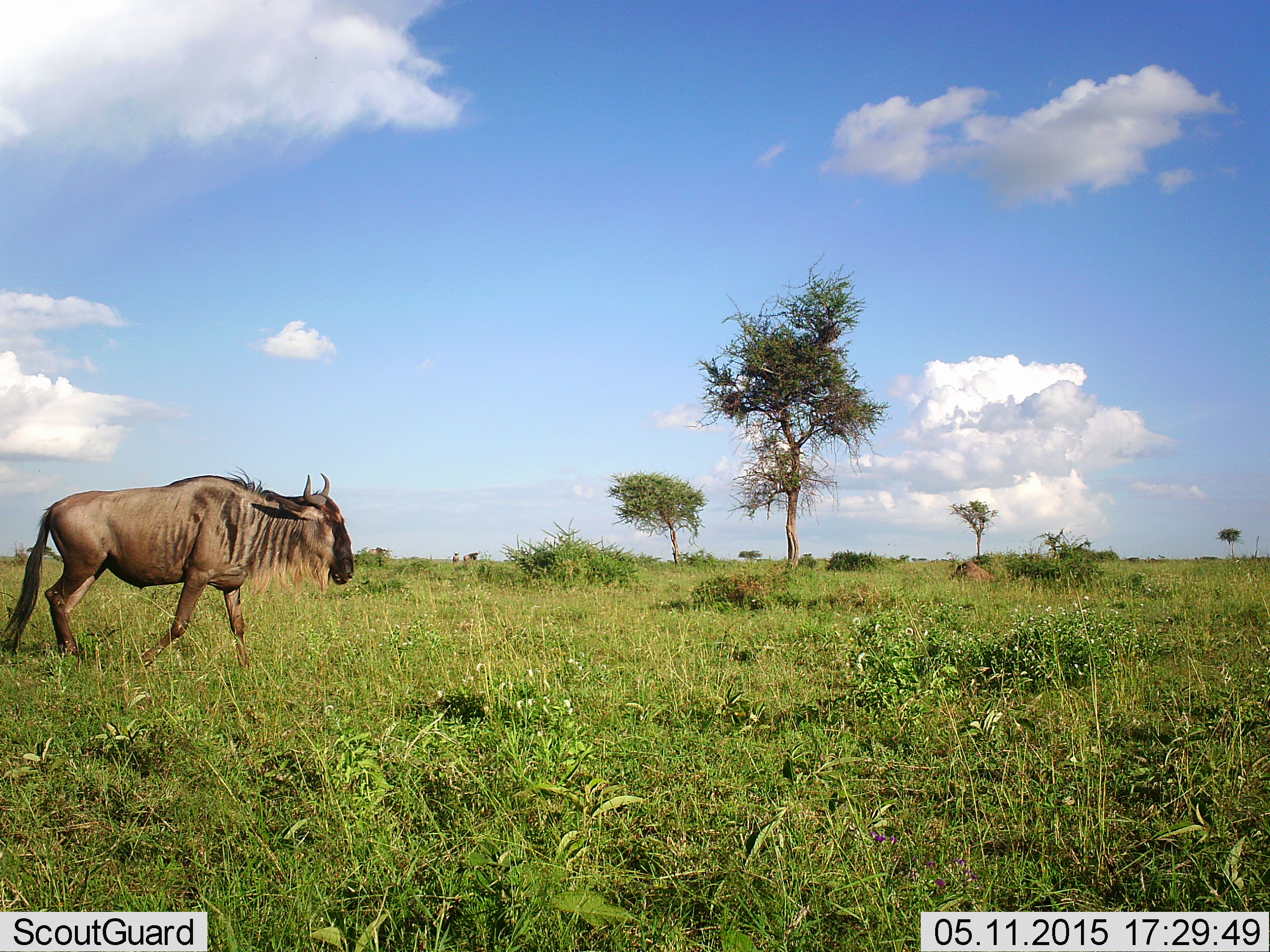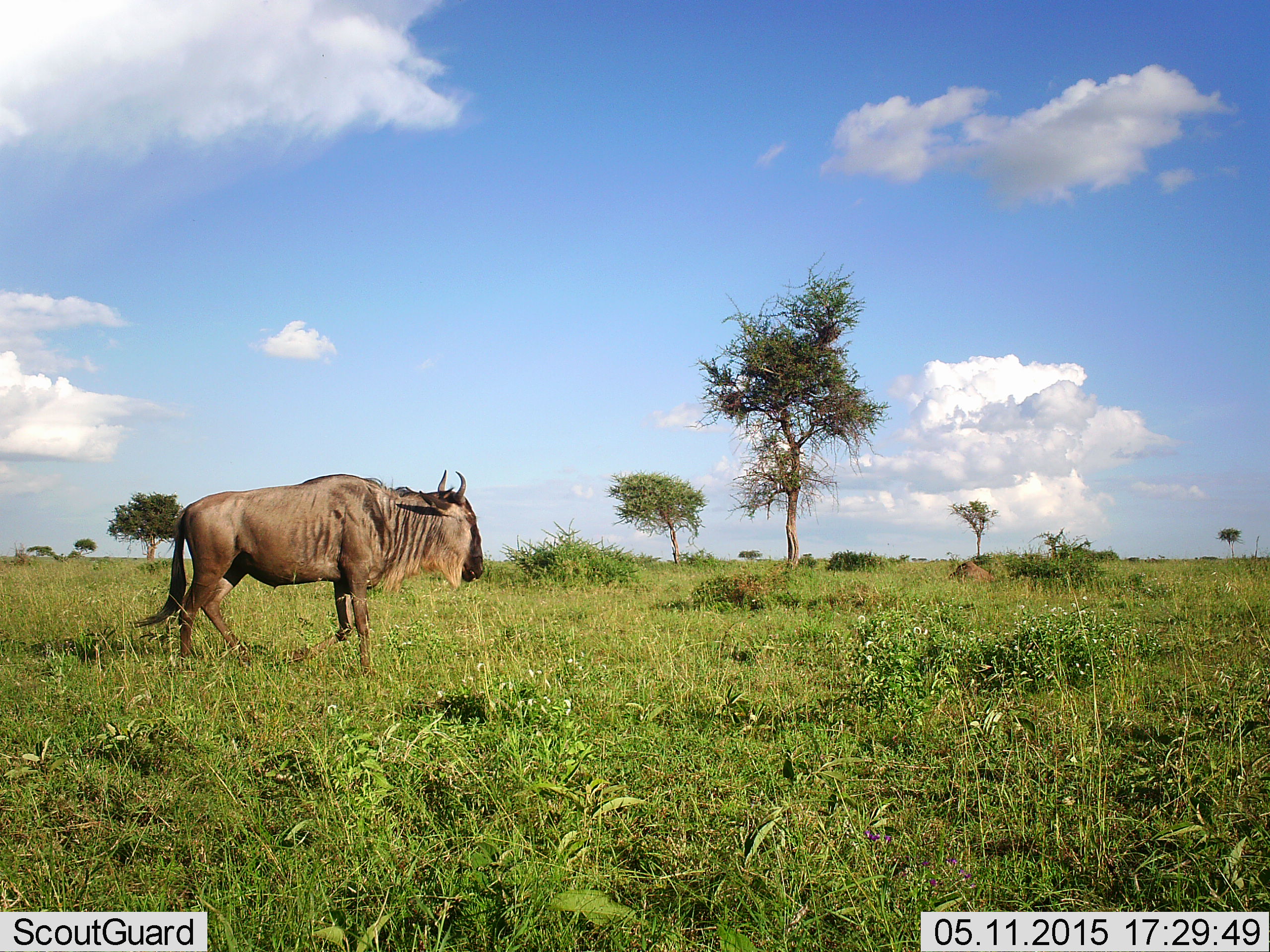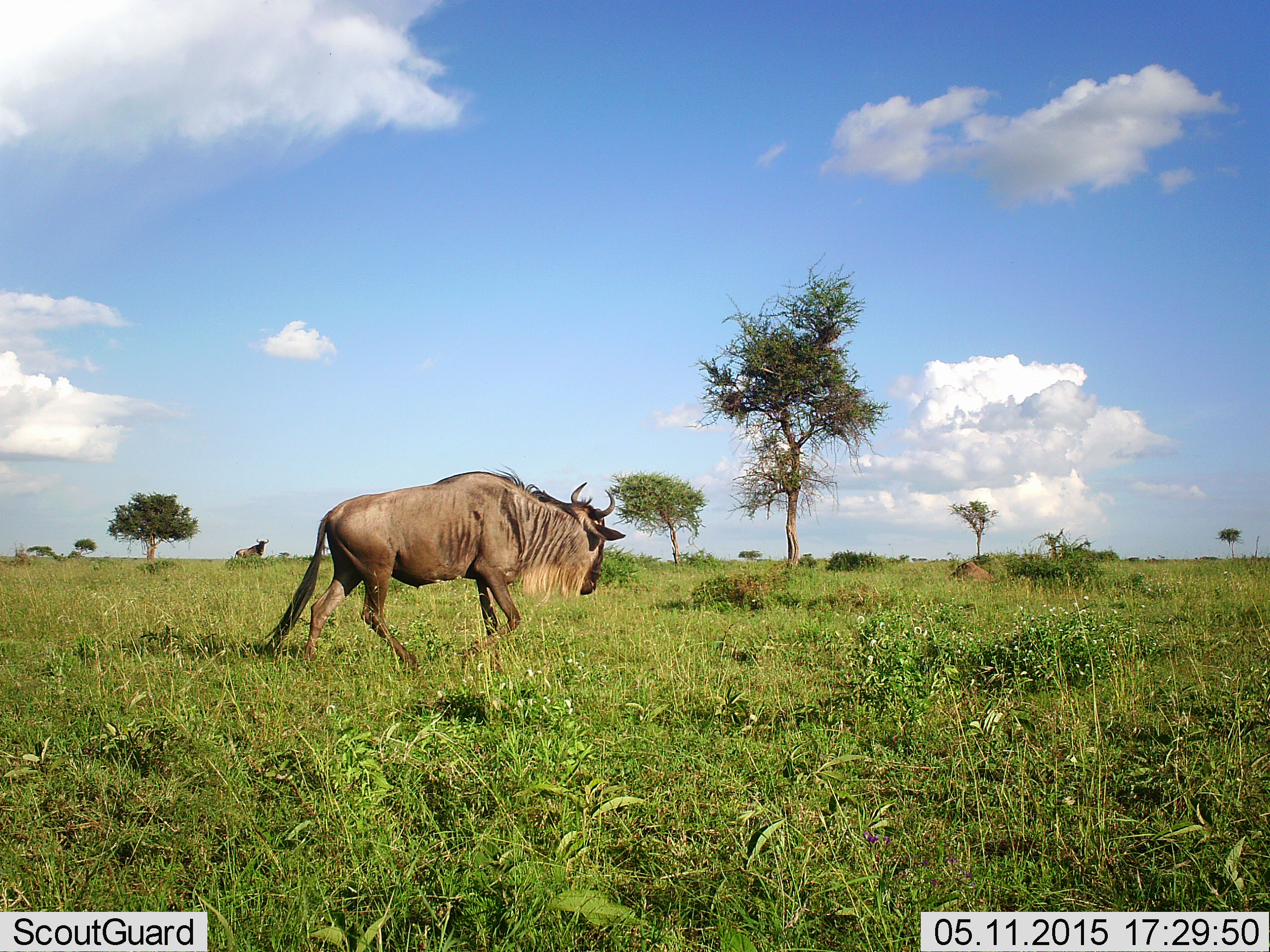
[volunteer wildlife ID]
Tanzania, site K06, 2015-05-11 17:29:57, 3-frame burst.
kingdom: Animalia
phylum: Chordata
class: Mammalia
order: Artiodactyla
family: Bovidae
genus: Connochaetes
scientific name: Connochaetes taurinus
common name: blue wildebeest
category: wildebeest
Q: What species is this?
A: Wildebeest (blue wildebeest) (Connochaetes taurinus).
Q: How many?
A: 1.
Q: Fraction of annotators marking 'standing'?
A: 27%.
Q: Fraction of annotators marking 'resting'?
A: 0%.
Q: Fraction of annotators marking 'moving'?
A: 91%.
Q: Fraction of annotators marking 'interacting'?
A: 0%.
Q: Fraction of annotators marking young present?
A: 0%.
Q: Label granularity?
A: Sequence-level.